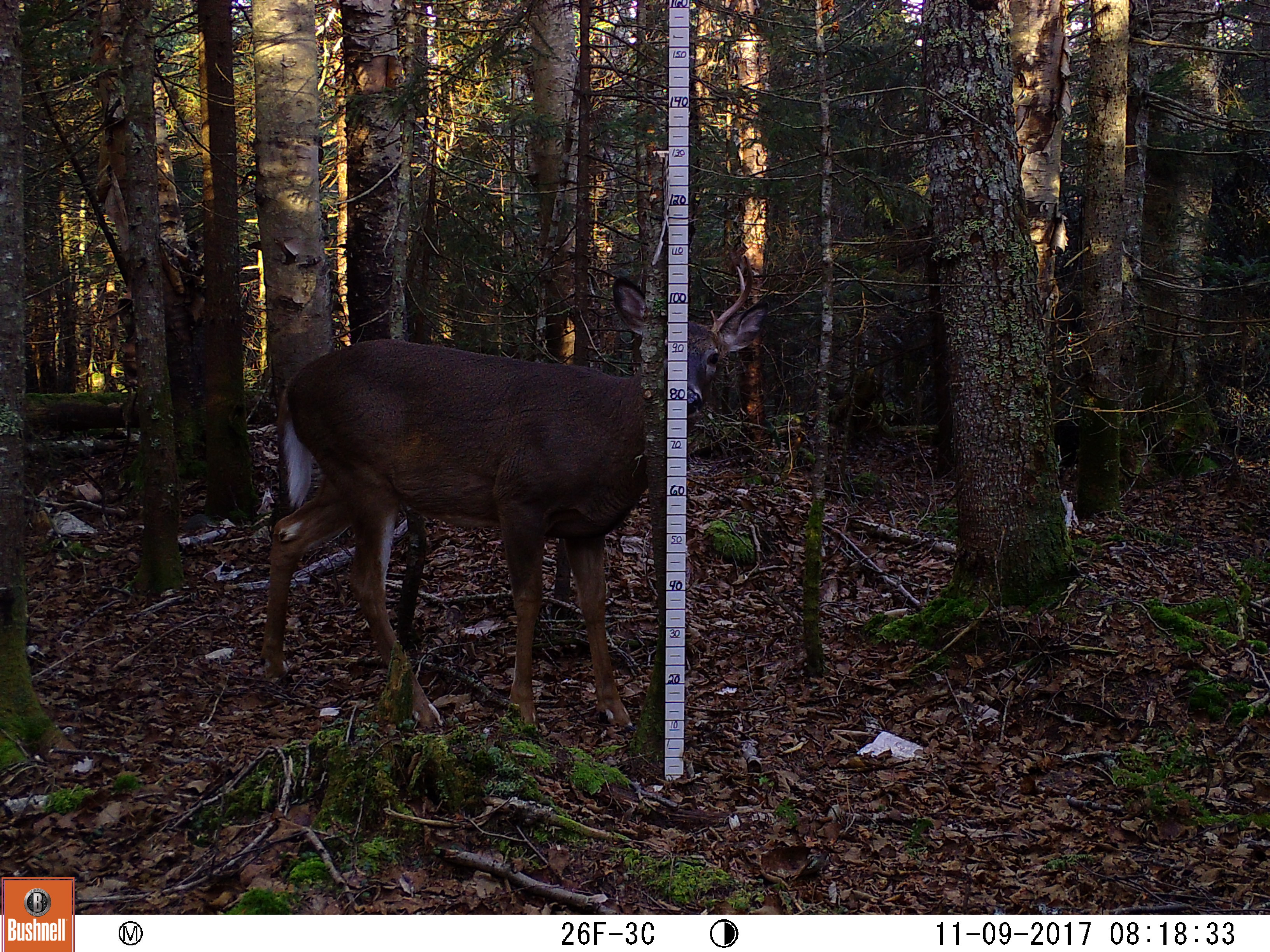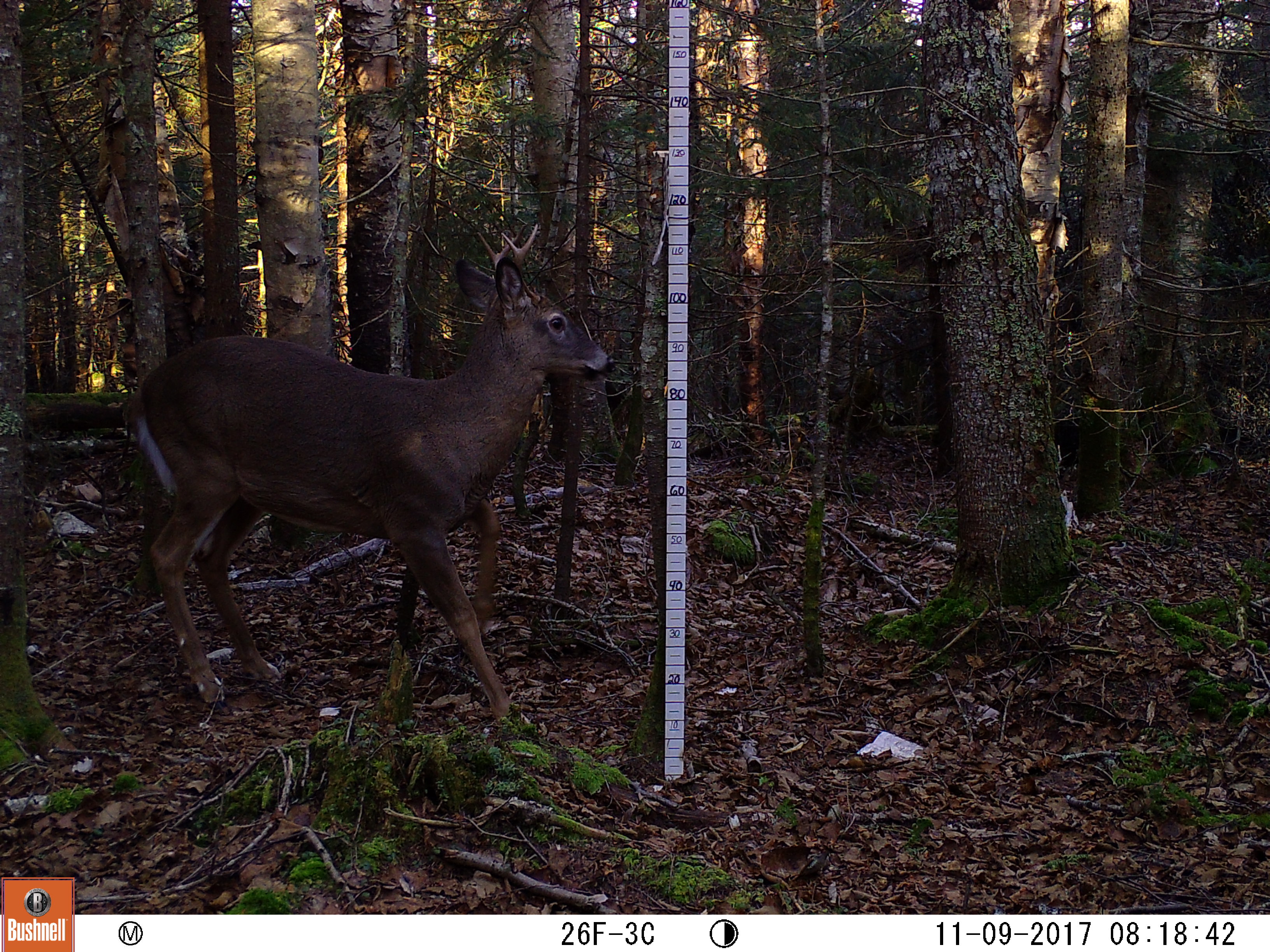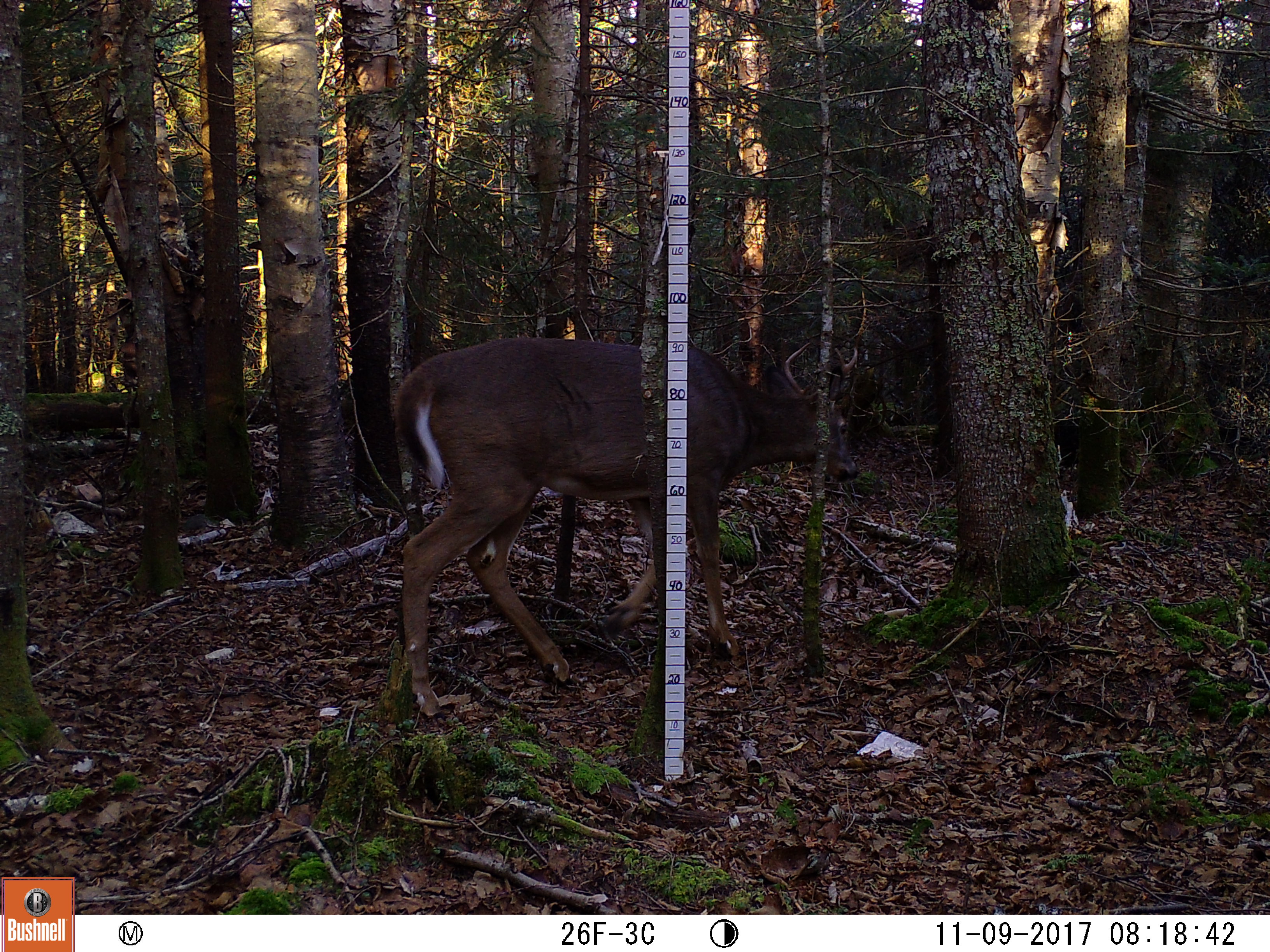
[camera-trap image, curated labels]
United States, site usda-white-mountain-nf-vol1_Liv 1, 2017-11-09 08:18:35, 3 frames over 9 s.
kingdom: Animalia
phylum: Chordata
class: Mammalia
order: Artiodactyla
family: Cervidae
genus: Odocoileus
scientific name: Odocoileus virginianus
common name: white-tailed deer